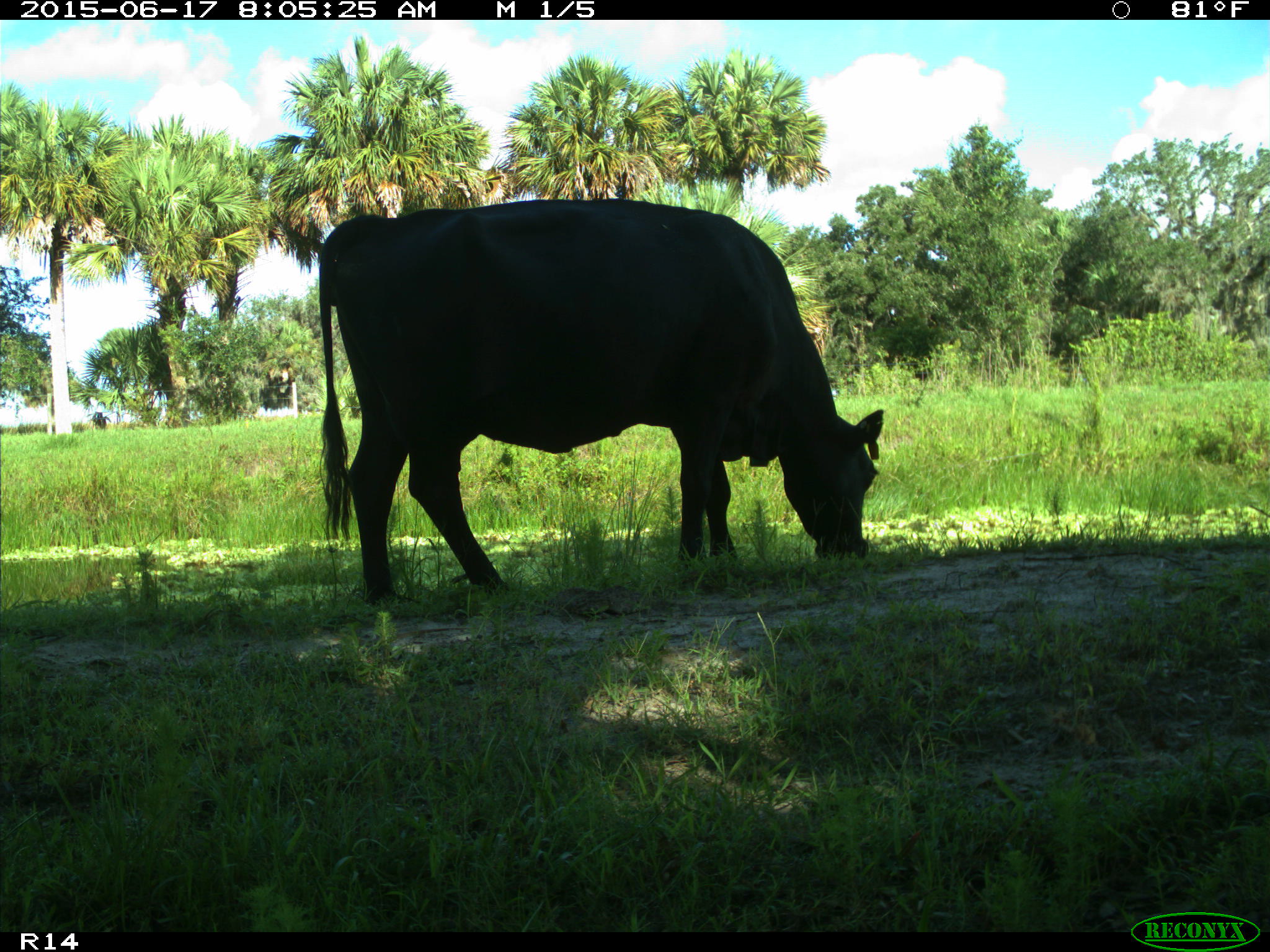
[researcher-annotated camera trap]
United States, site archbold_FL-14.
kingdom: Animalia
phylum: Chordata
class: Mammalia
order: Artiodactyla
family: Bovidae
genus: Bos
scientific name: Bos taurus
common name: domestic cow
Bos taurus (domestic cow).